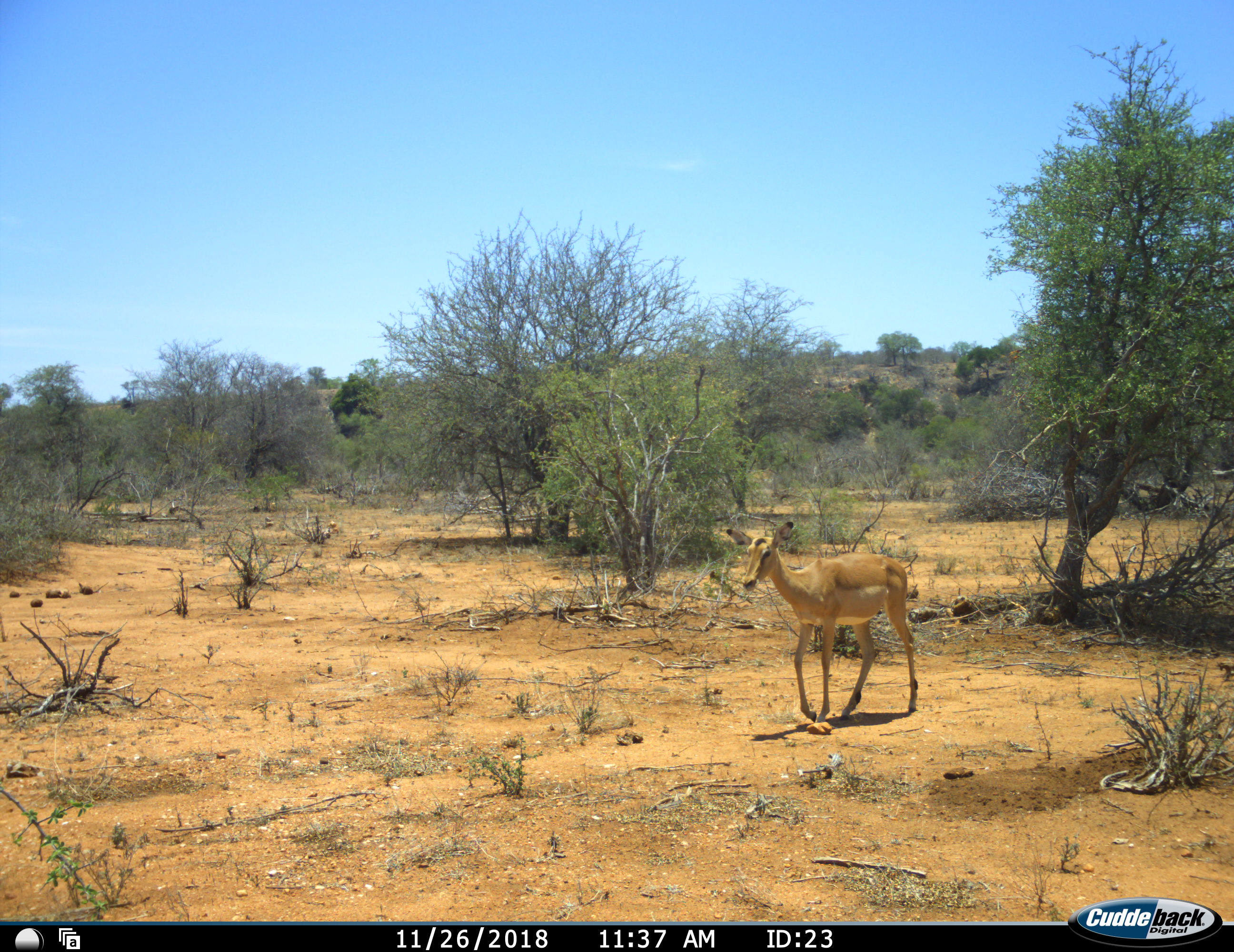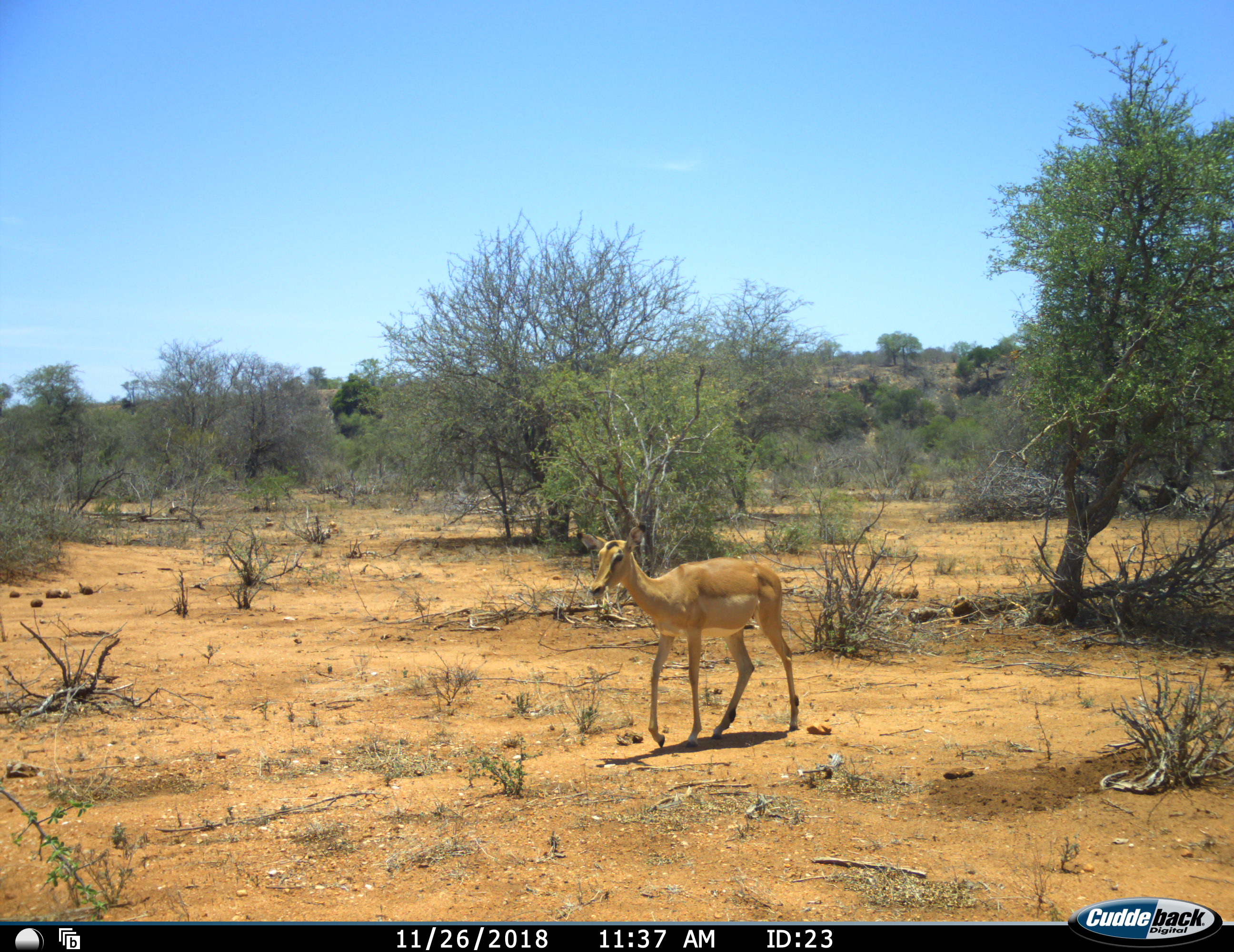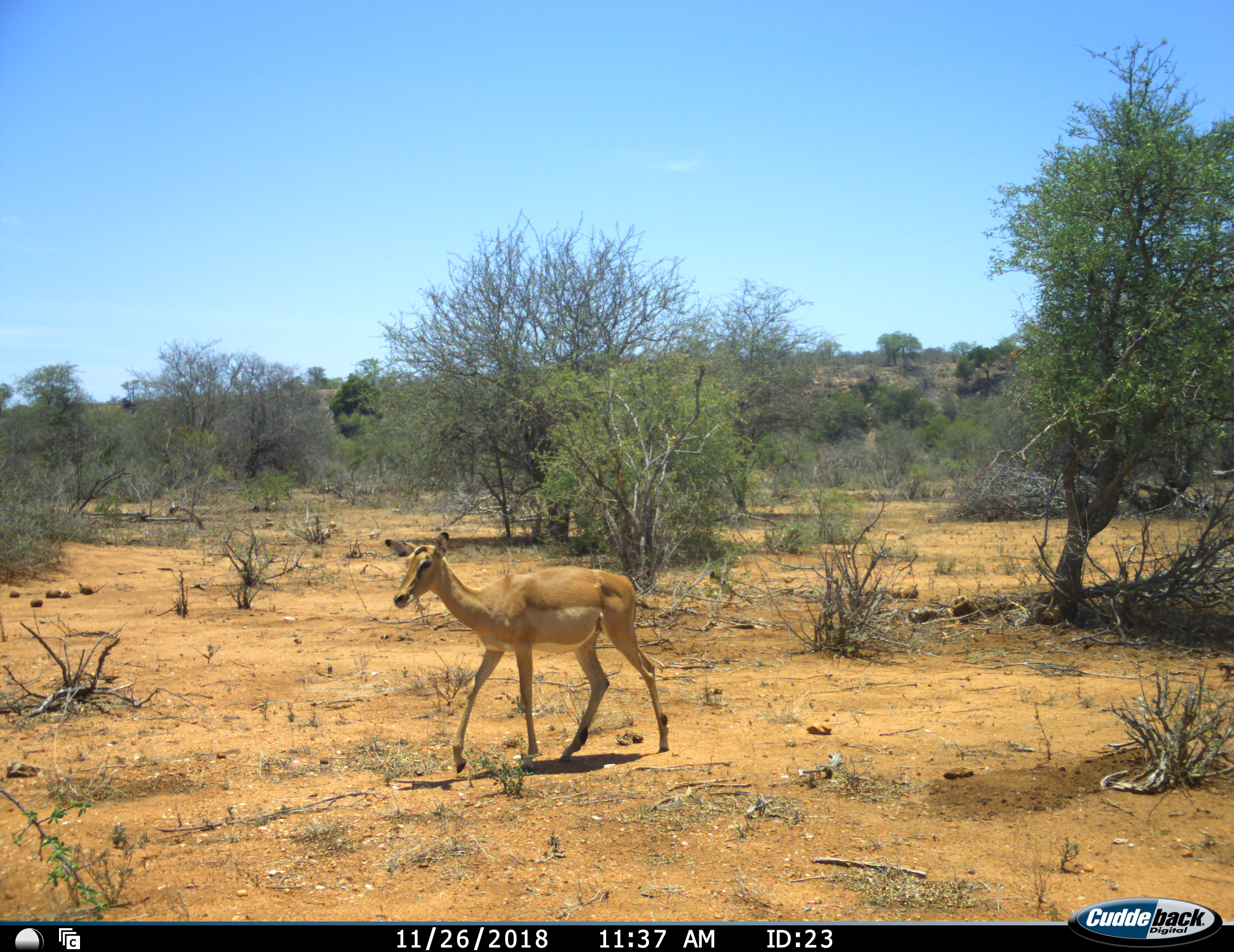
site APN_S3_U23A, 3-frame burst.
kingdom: Animalia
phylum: Chordata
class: Mammalia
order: Artiodactyla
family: Bovidae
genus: Aepyceros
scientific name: Aepyceros melampus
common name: impala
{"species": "impala (Aepyceros melampus)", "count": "1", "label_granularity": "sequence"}